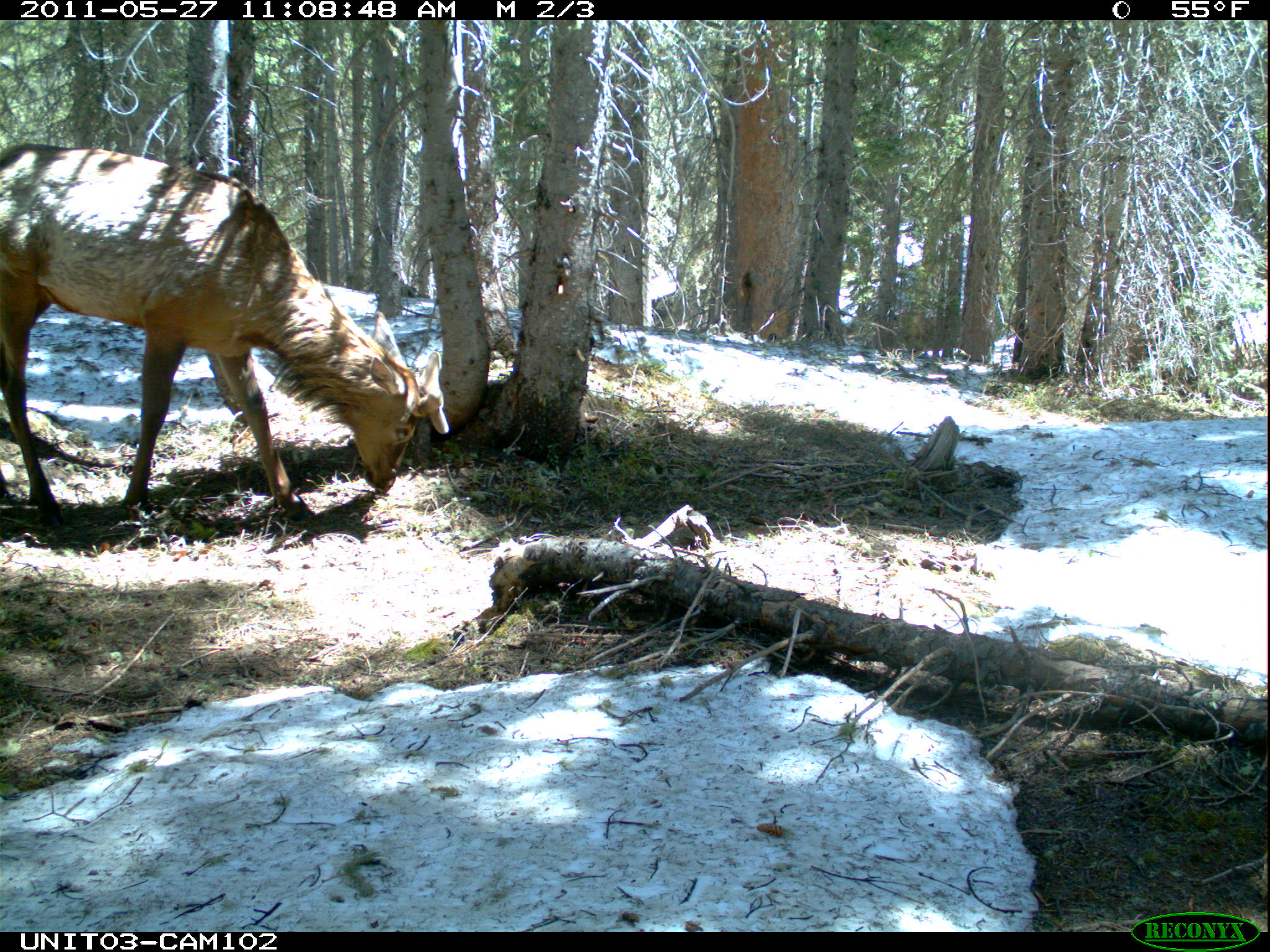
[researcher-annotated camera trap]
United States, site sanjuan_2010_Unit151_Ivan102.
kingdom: Animalia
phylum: Chordata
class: Mammalia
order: Artiodactyla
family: Cervidae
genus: Cervus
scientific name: Cervus elaphus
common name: red deer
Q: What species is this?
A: Cervus elaphus (red deer).